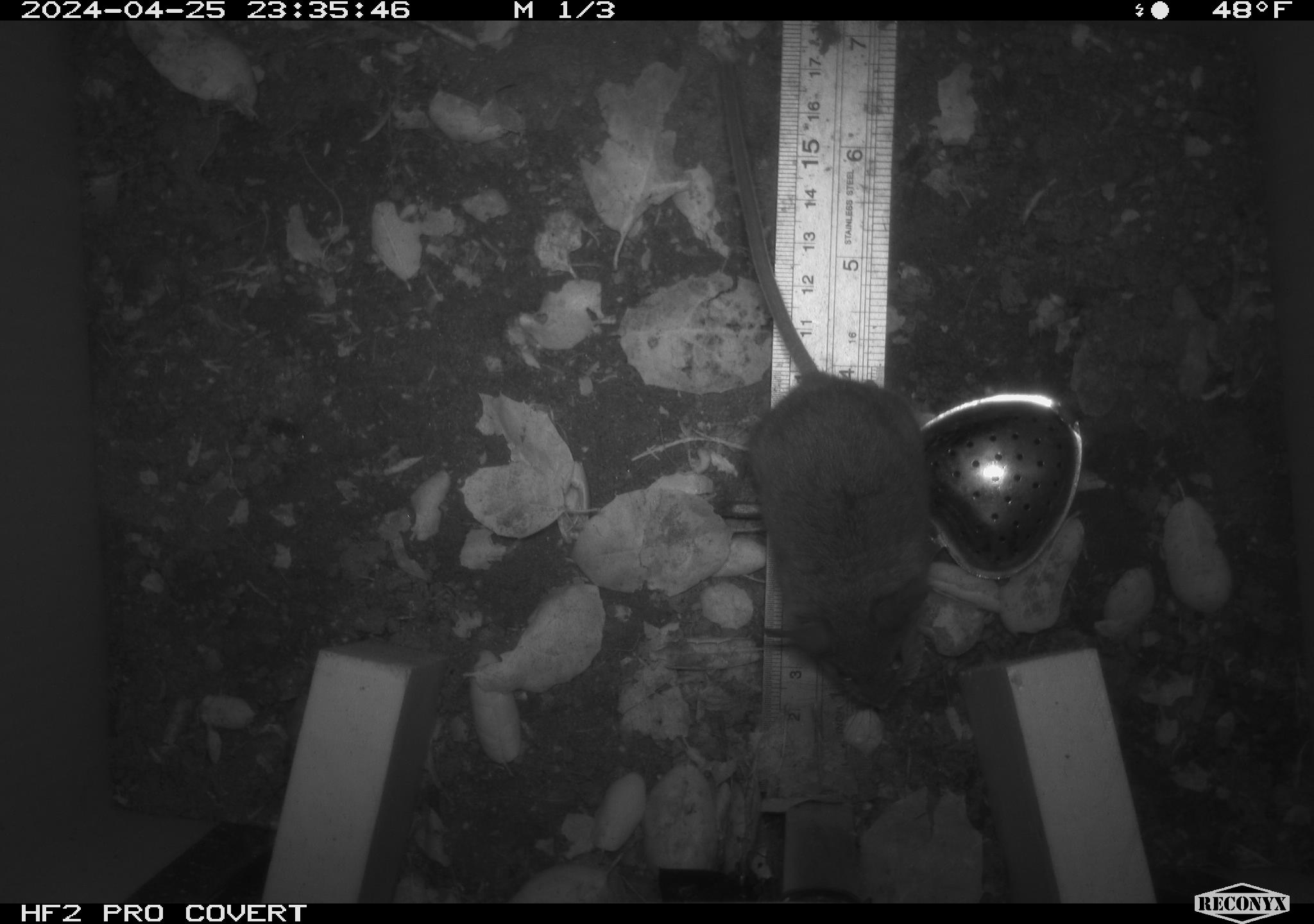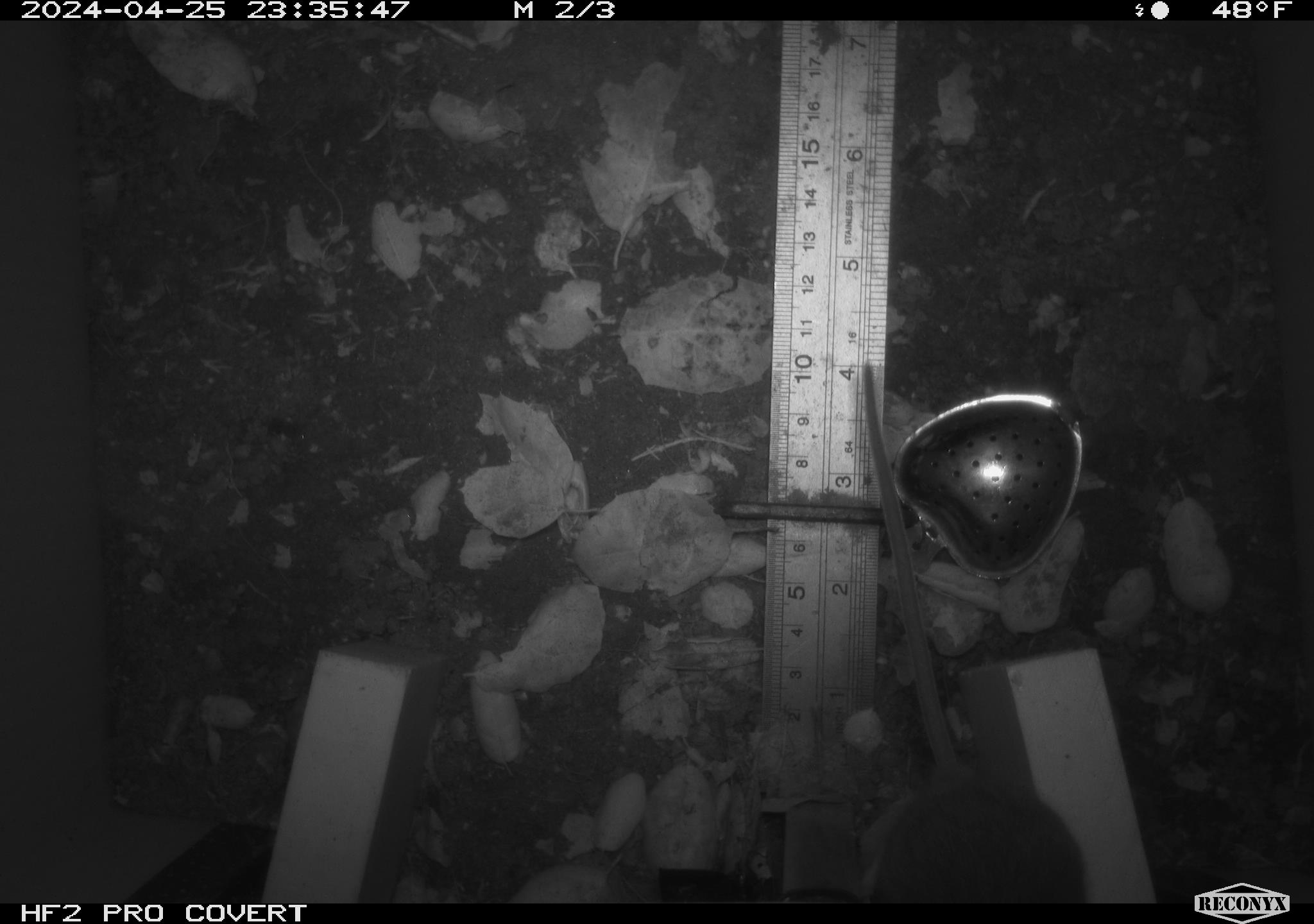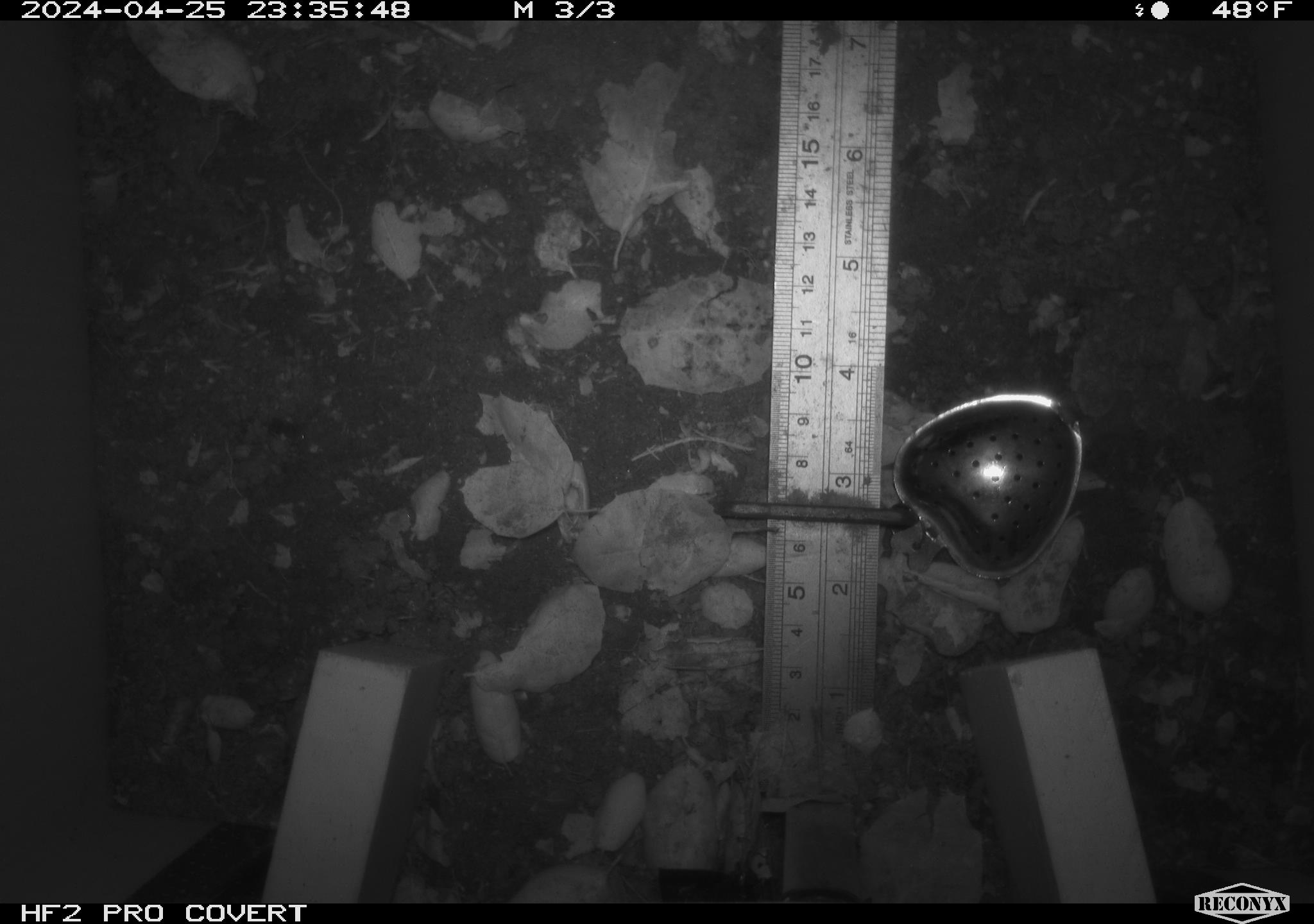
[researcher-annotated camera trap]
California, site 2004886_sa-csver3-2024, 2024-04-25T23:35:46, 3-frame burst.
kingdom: Animalia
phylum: Chordata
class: Mammalia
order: Rodentia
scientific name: Rodentia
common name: rodent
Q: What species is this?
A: Rodent (Rodentia).